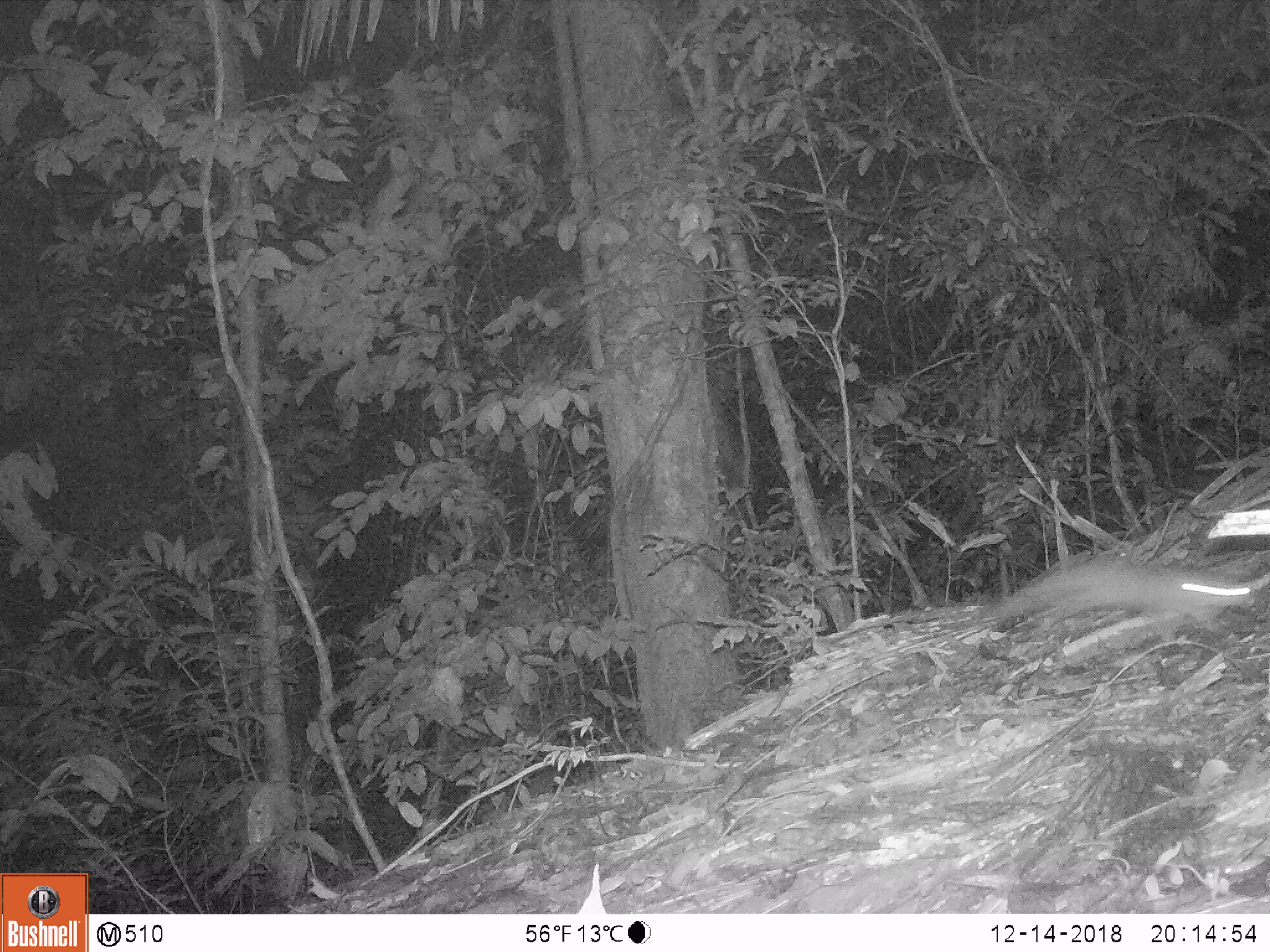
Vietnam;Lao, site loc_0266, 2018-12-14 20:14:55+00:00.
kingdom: Animalia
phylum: Chordata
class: Mammalia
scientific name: Mammalia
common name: mammal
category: unidentified small mammal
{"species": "unidentified small mammal (mammal) (Mammalia)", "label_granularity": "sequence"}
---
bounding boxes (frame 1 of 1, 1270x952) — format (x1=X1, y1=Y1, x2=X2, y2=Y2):
unidentified small mammal: (x1=986, y1=554, x2=1256, y2=647)